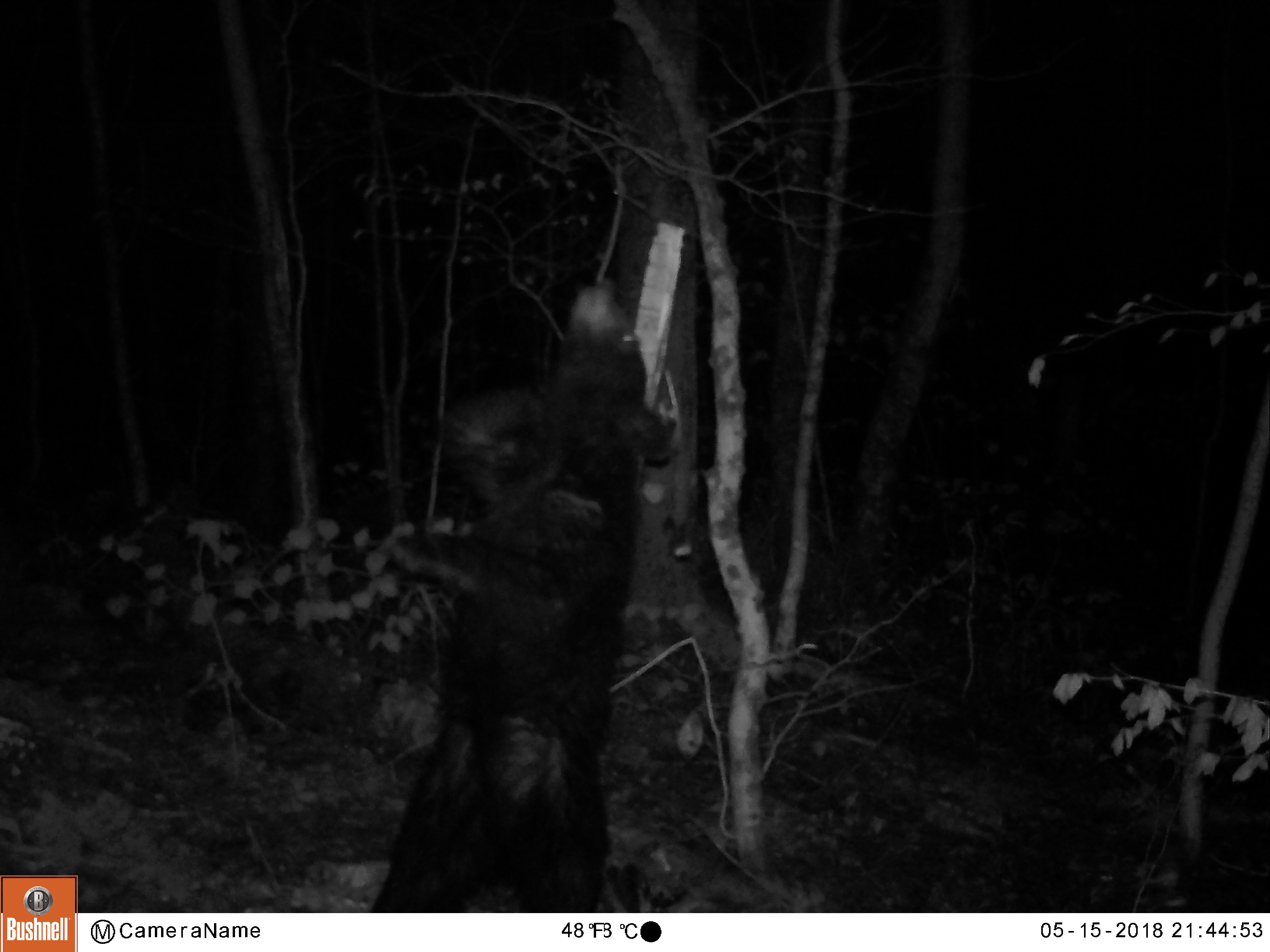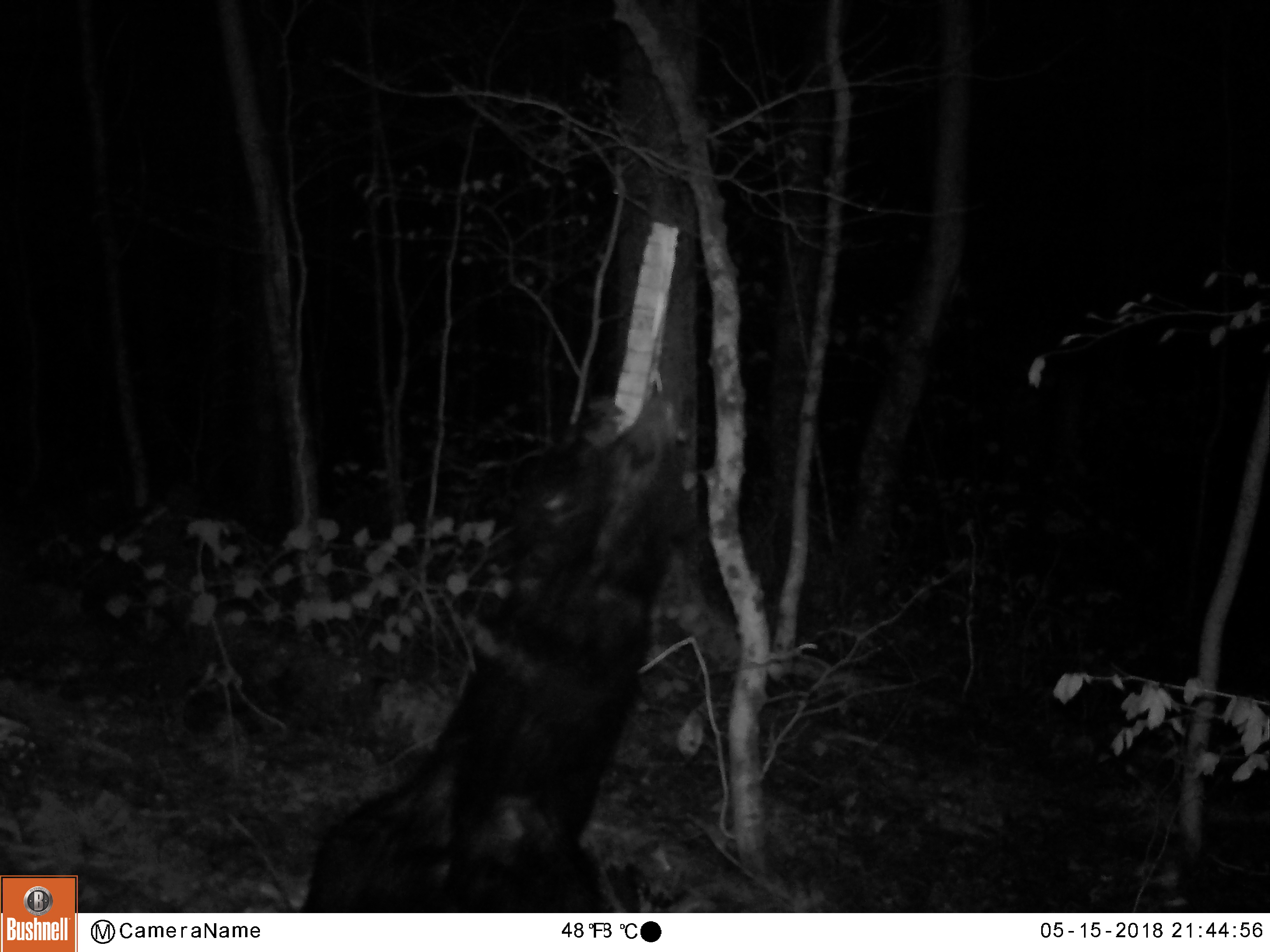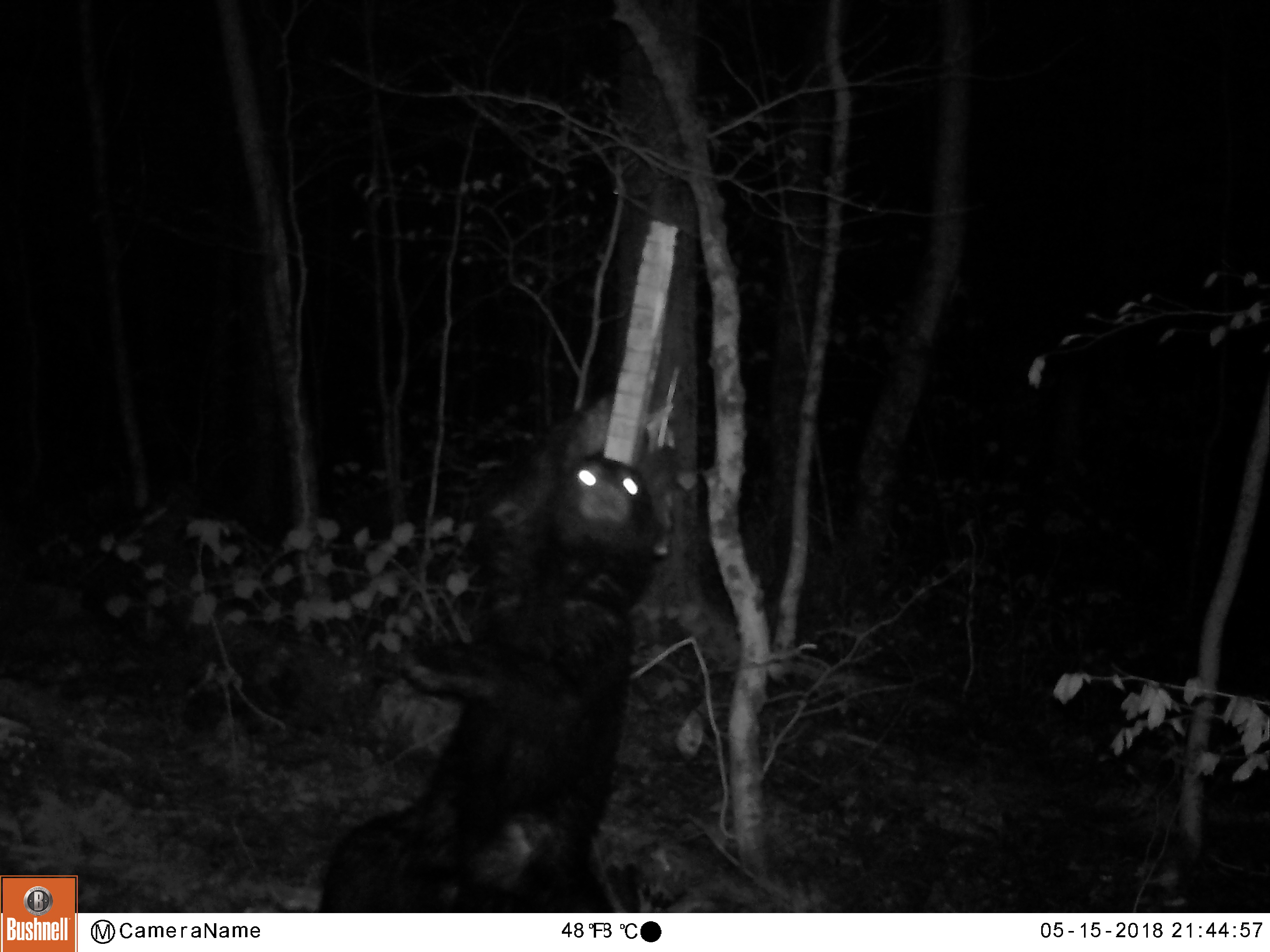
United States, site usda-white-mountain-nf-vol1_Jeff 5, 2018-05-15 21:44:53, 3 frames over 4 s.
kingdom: Animalia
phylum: Chordata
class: Mammalia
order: Carnivora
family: Ursidae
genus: Ursus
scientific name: Ursus americanus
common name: black bear